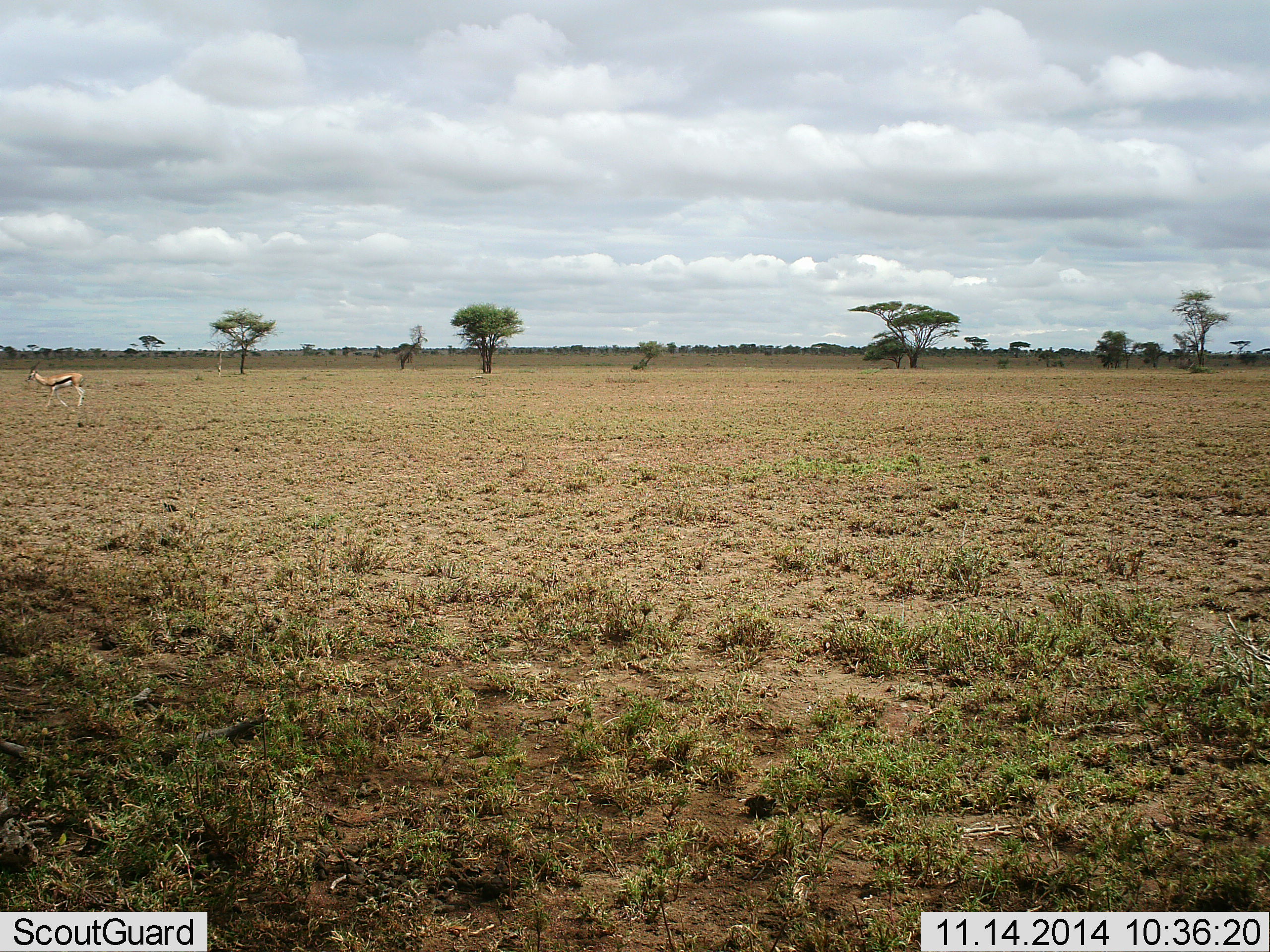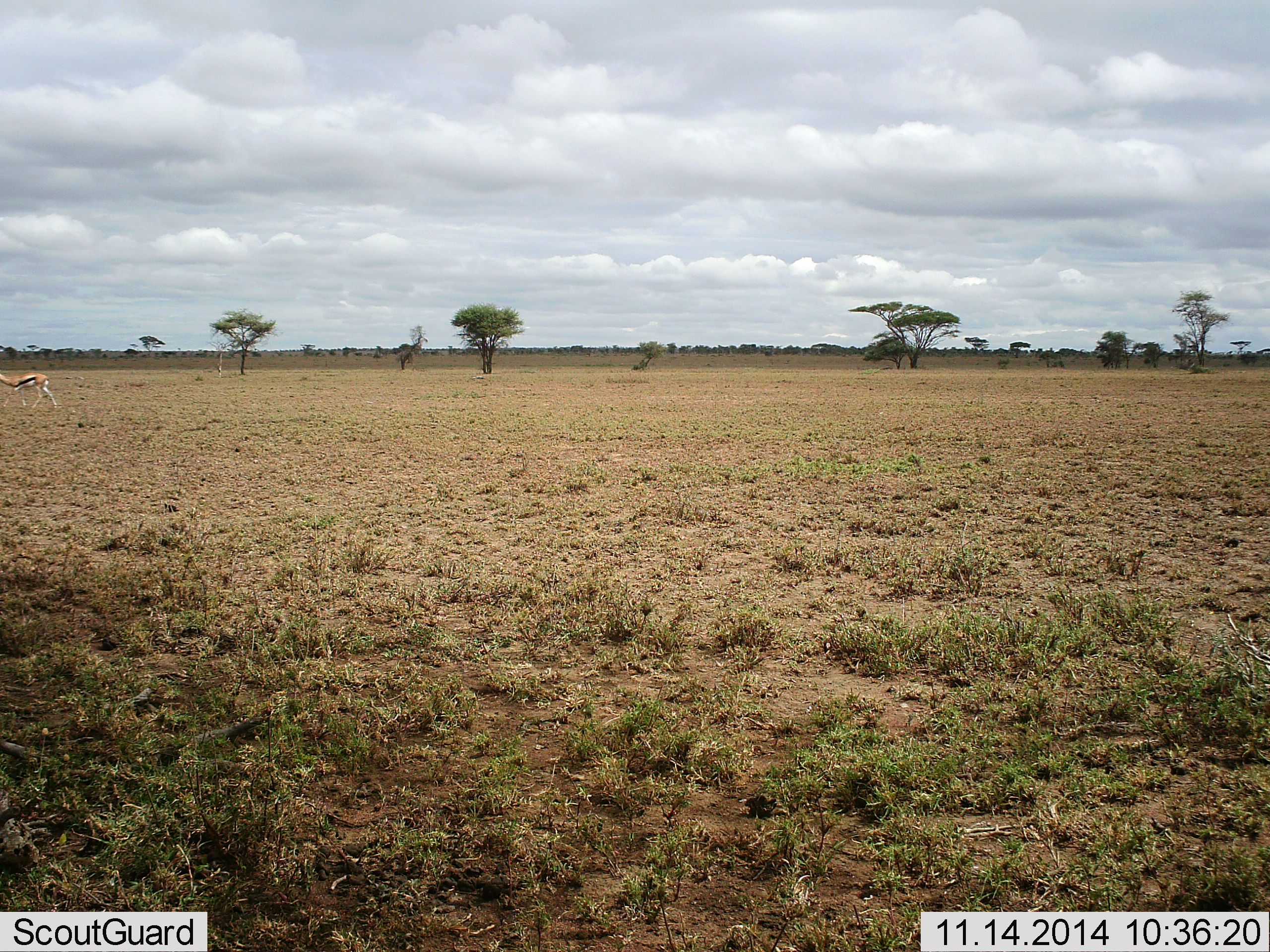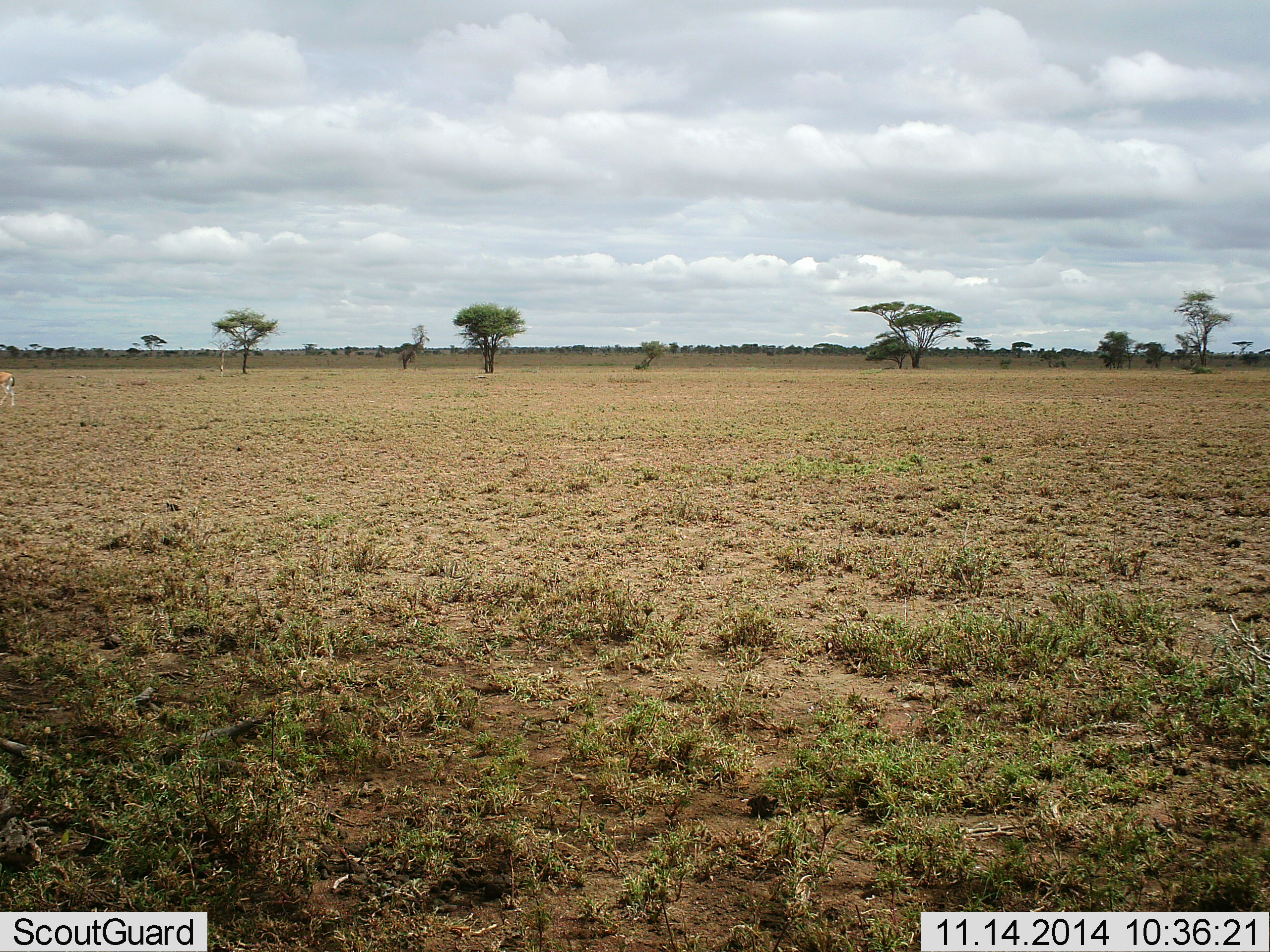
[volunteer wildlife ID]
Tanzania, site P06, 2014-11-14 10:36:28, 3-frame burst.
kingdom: Animalia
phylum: Chordata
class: Mammalia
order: Artiodactyla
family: Bovidae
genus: Eudorcas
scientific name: Eudorcas thomsonii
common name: thomson's gazelle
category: gazellethomsons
Gazellethomsons (thomson's gazelle) (Eudorcas thomsonii), count 1. Behavior (volunteer vote fractions): standing 0%, resting 0%, moving 100%, interacting 0%. Young present (vote fraction): 0%. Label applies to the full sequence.